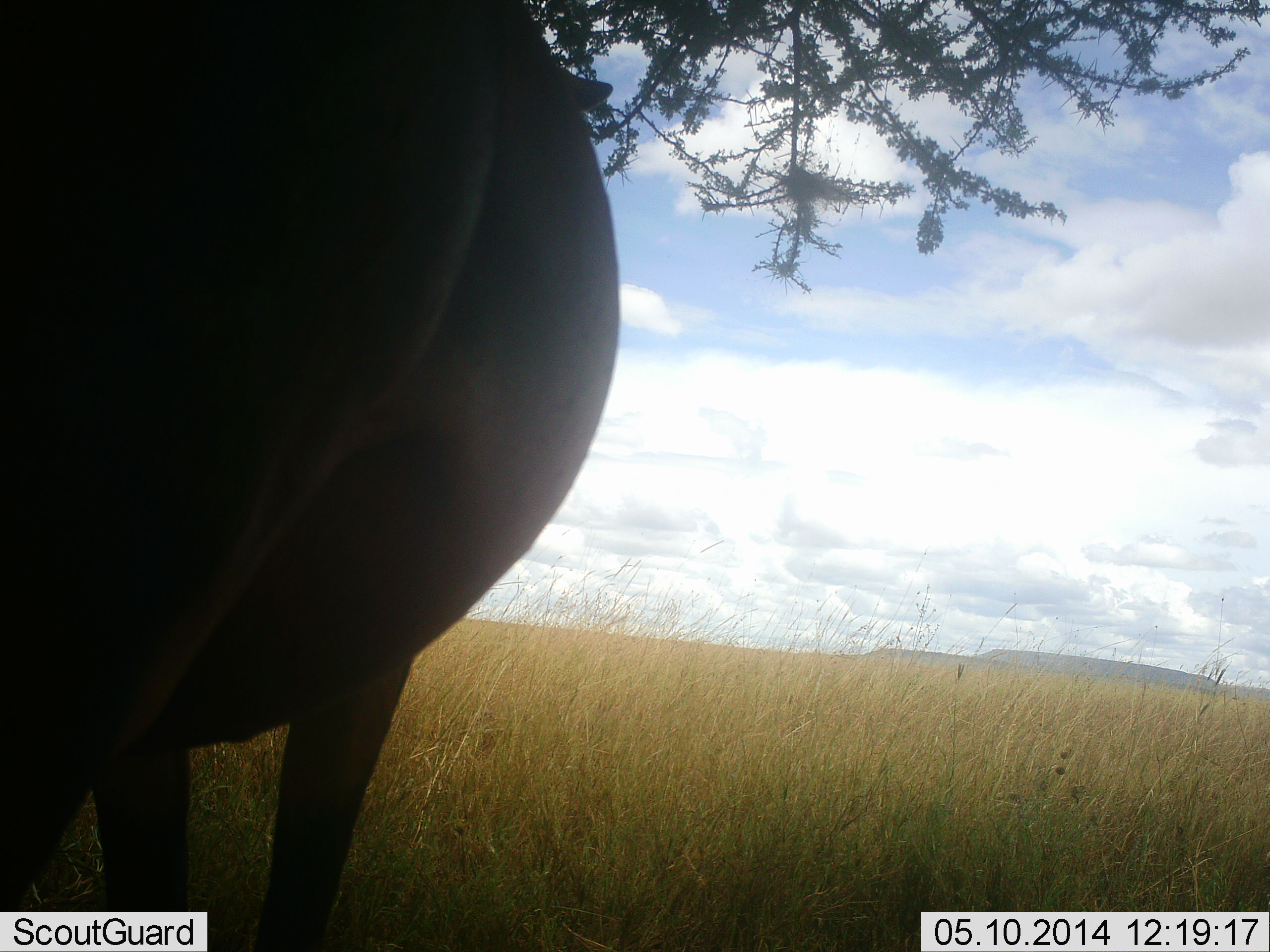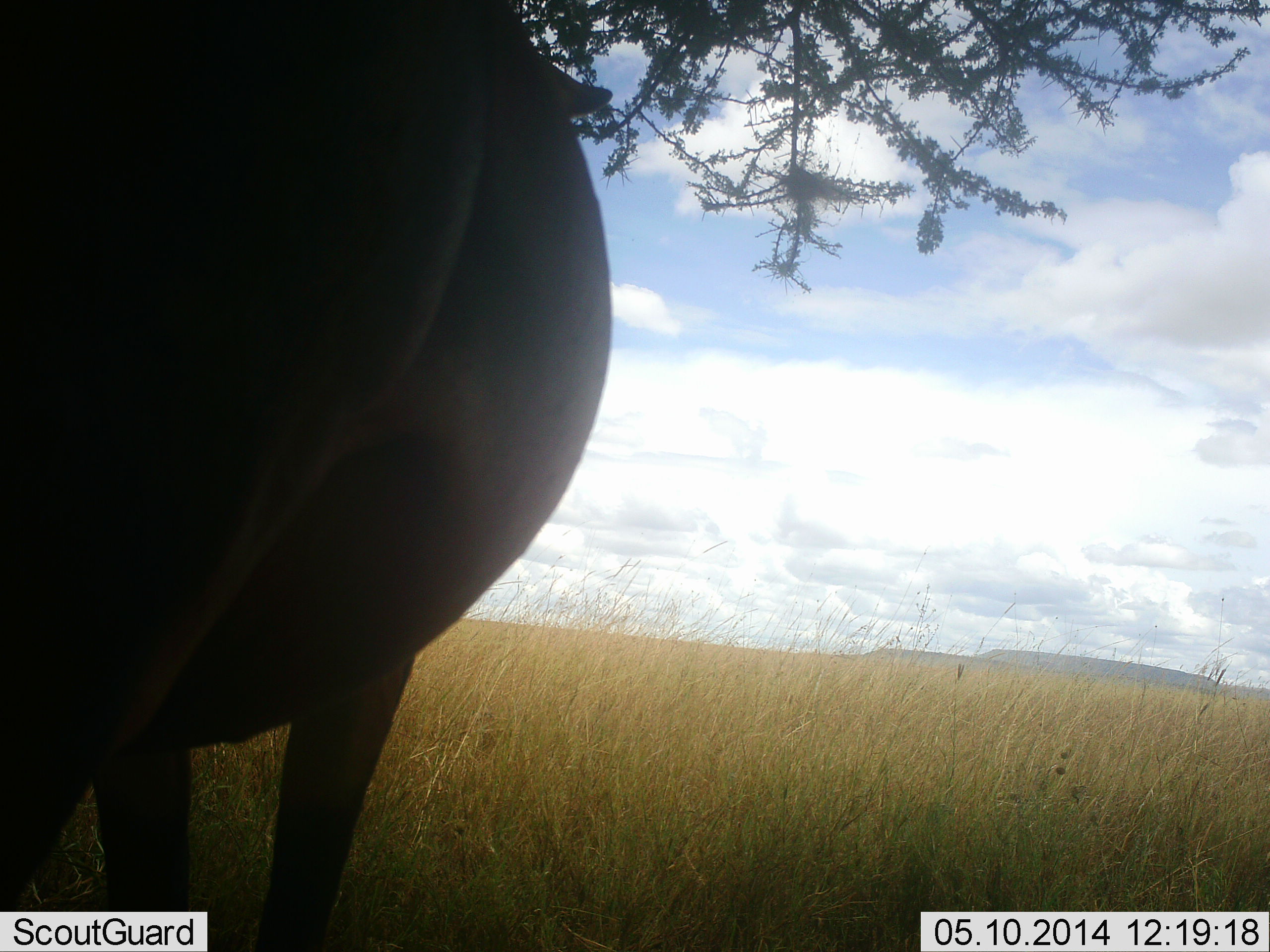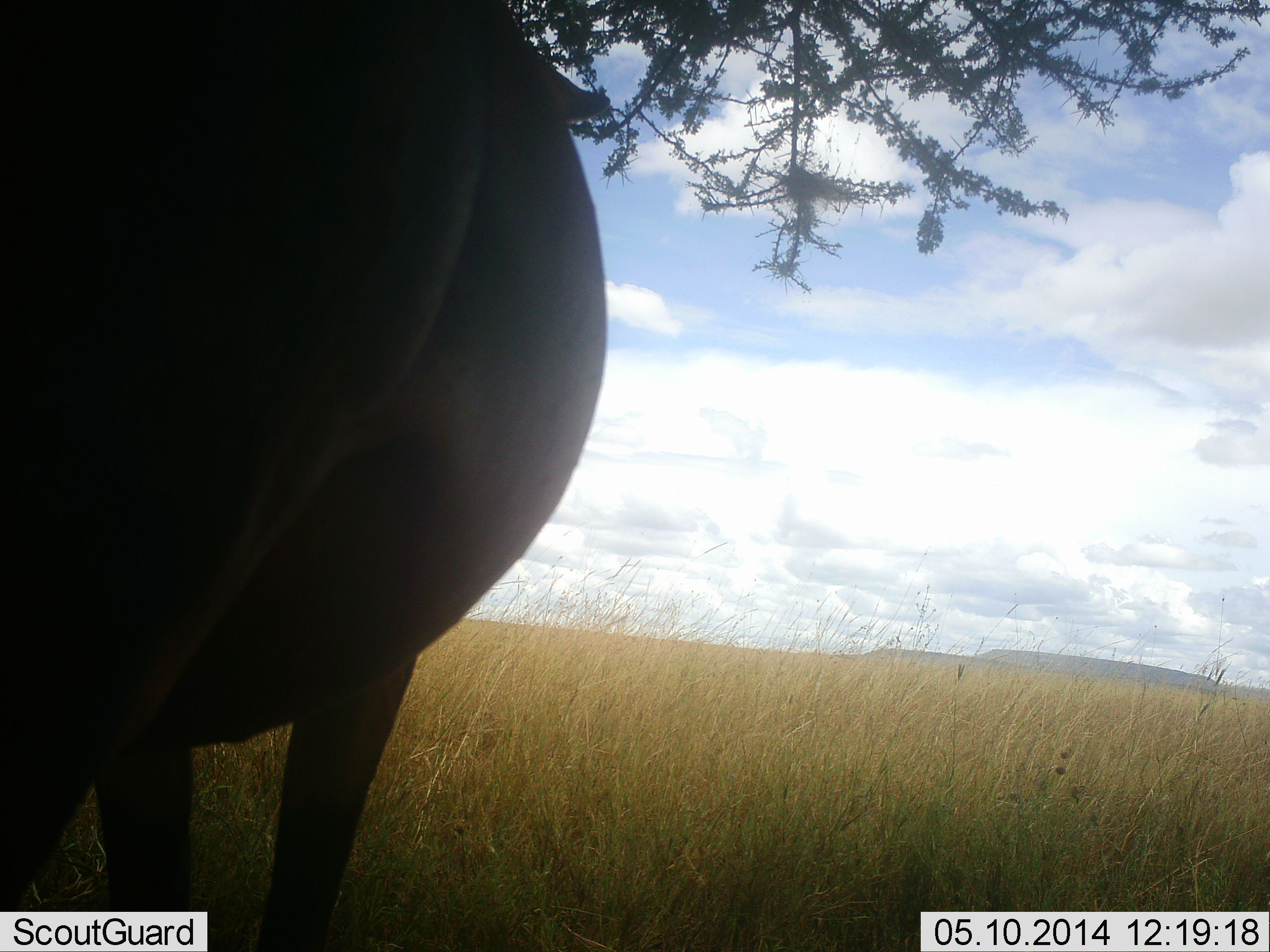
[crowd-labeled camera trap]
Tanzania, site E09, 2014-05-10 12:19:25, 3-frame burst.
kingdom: Animalia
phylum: Chordata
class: Mammalia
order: Artiodactyla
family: Bovidae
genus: Damaliscus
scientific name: Damaliscus lunatus jimela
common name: topi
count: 1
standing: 100%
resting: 17%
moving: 0%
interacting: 0%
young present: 0%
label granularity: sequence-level